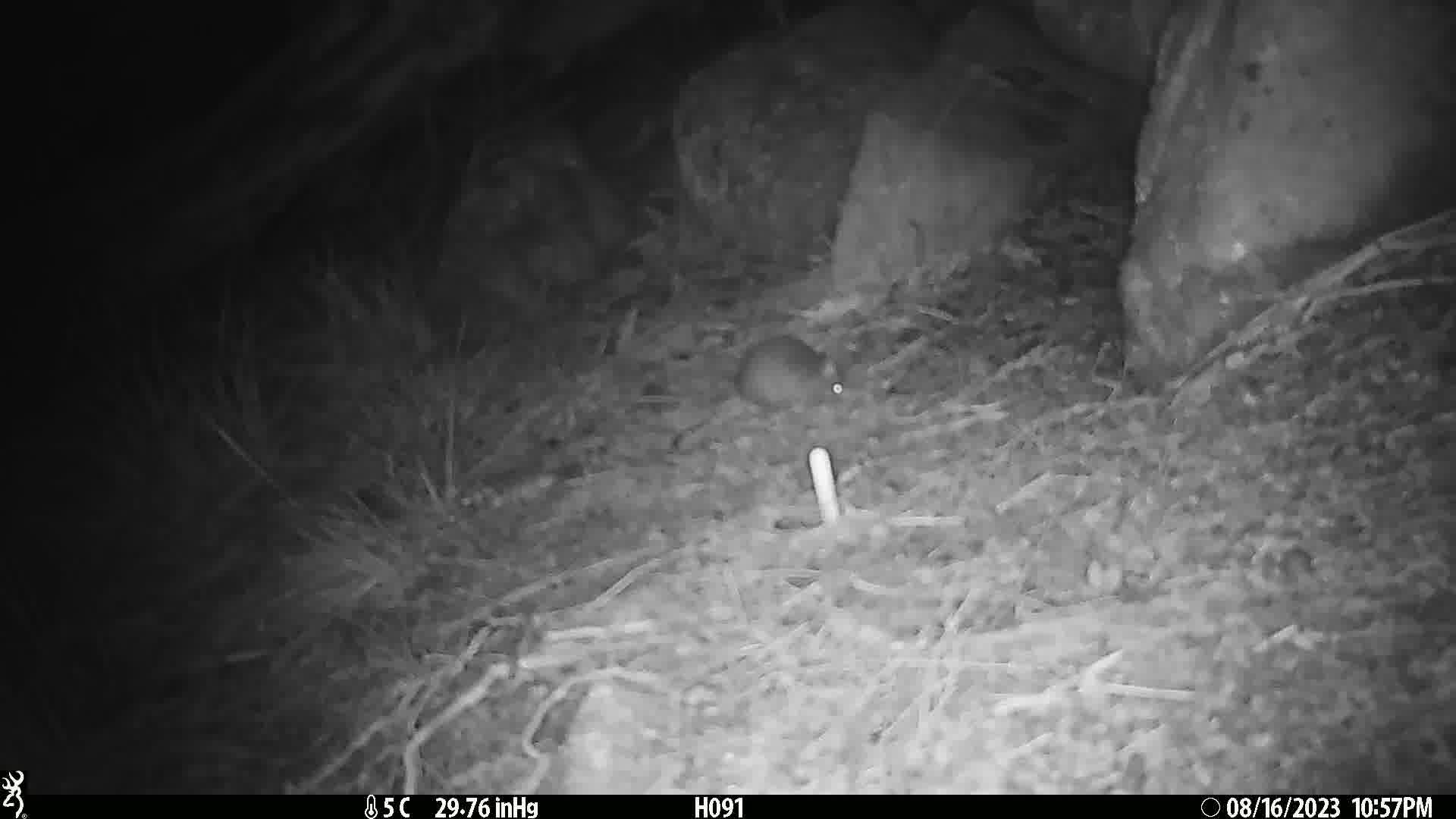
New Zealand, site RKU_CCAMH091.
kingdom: Animalia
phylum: Chordata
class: Mammalia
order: Rodentia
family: Muridae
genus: Rattus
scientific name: Rattus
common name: rat